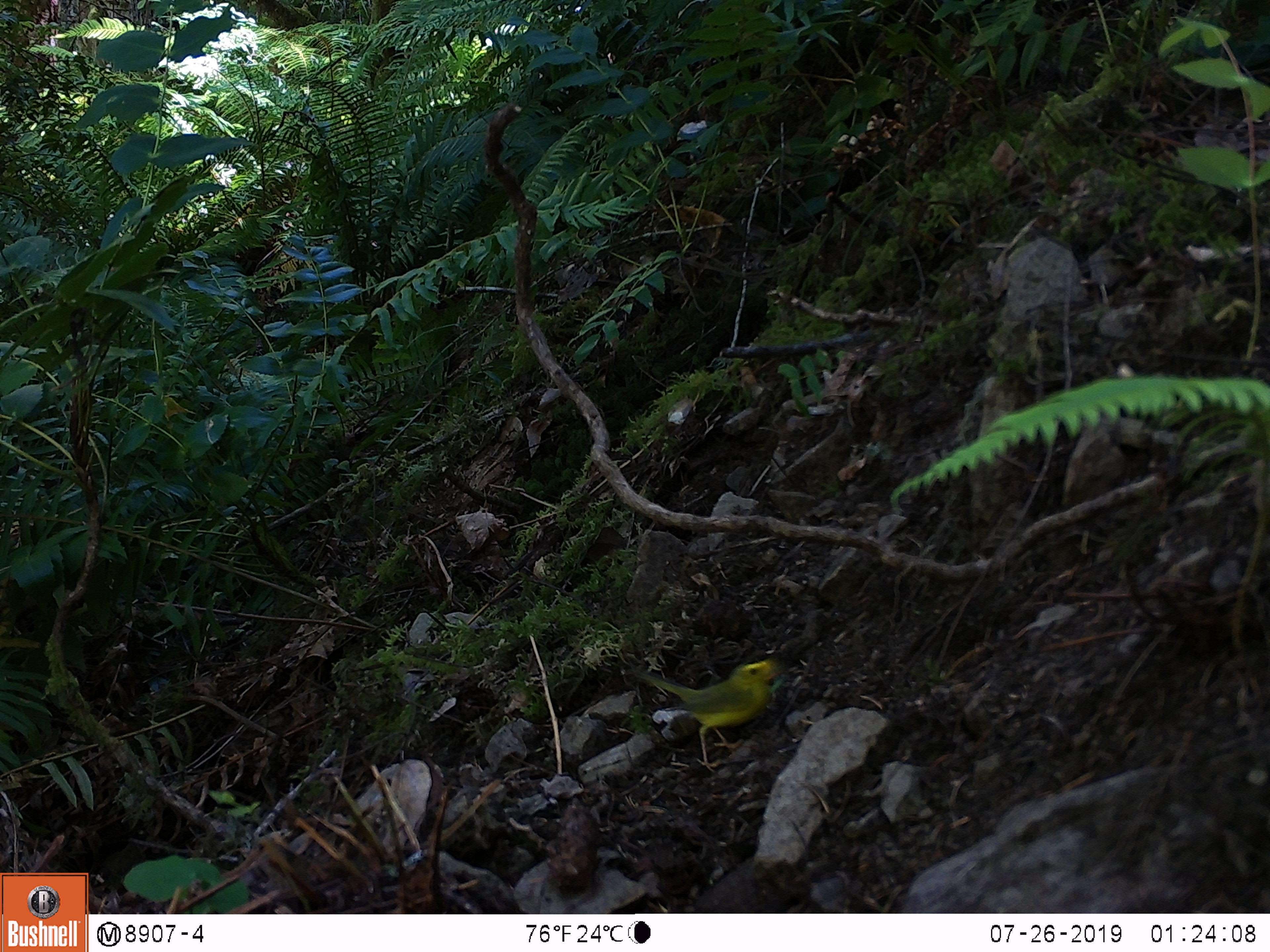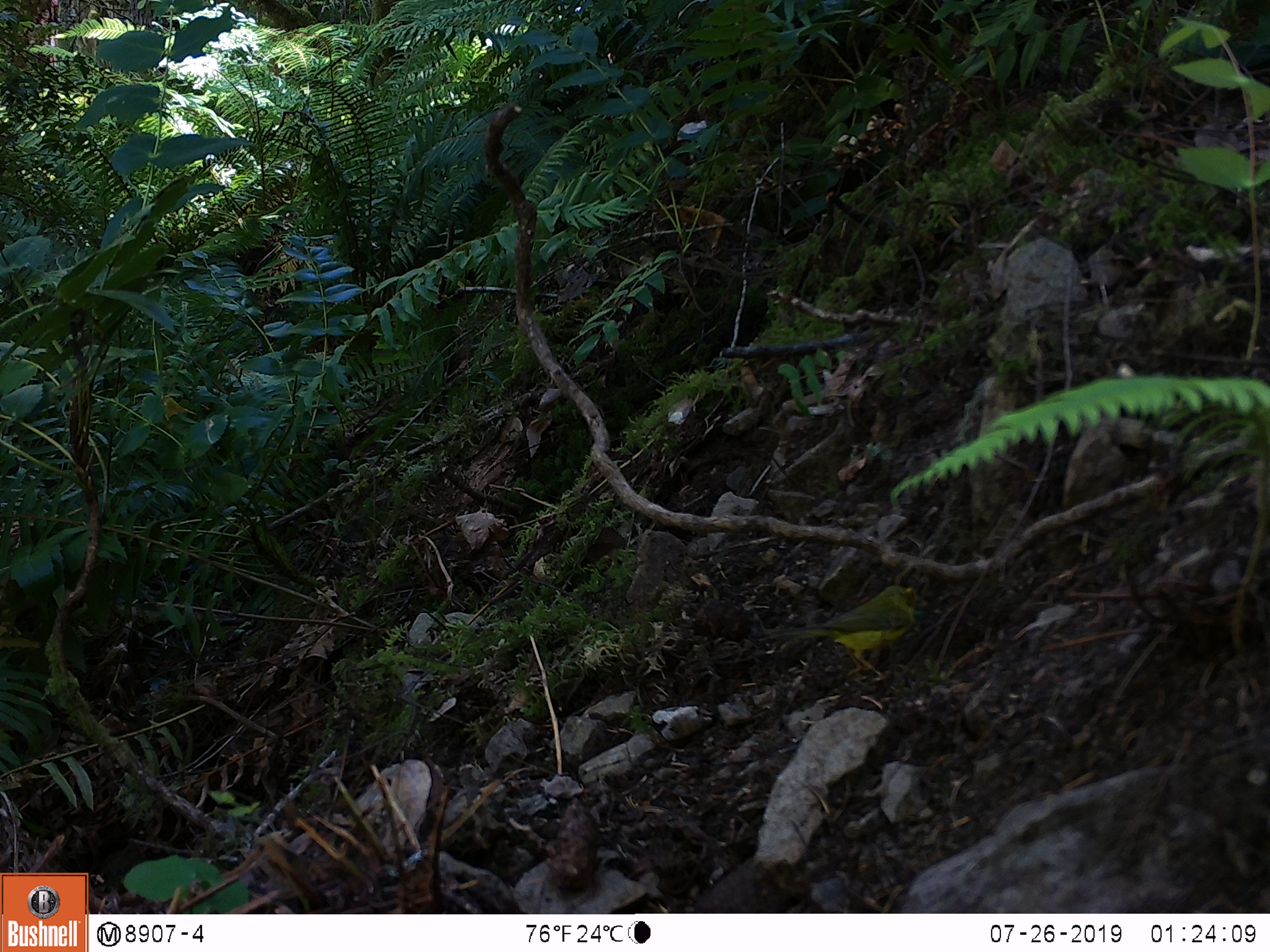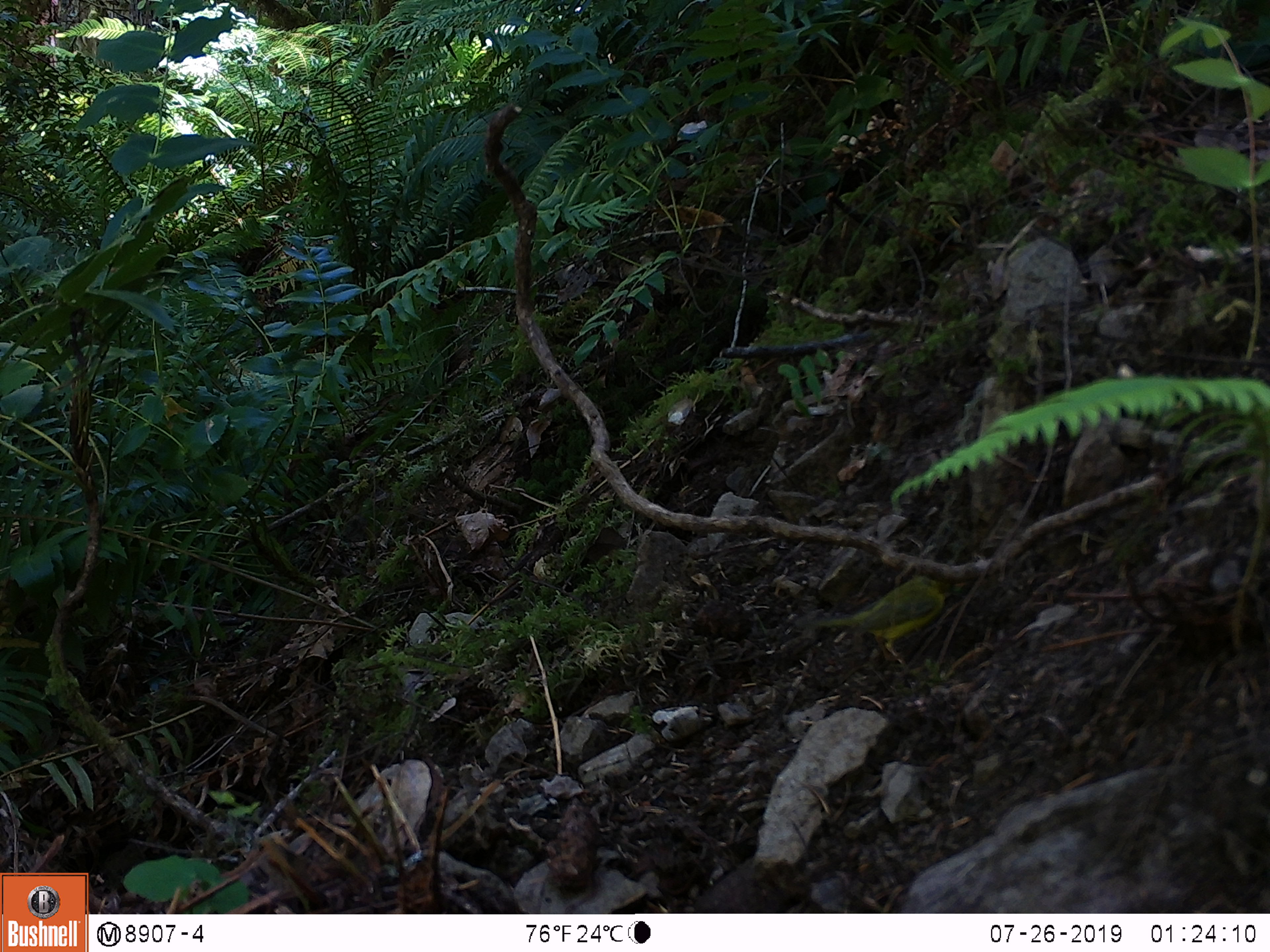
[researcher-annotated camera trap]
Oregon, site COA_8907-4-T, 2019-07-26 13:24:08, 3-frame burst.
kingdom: Animalia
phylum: Chordata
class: Aves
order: Passeriformes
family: Parulidae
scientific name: Parulidae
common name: new world warblers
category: parulidae family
Parulidae family (new world warblers) (Parulidae).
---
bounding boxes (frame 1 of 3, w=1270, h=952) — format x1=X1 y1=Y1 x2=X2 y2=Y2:
parulidae family: x1=617 y1=652 x2=799 y2=794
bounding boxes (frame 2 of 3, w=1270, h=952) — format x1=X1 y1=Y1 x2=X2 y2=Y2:
parulidae family: x1=775 y1=567 x2=935 y2=700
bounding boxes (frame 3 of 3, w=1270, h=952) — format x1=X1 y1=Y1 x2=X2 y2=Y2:
parulidae family: x1=774 y1=546 x2=971 y2=708